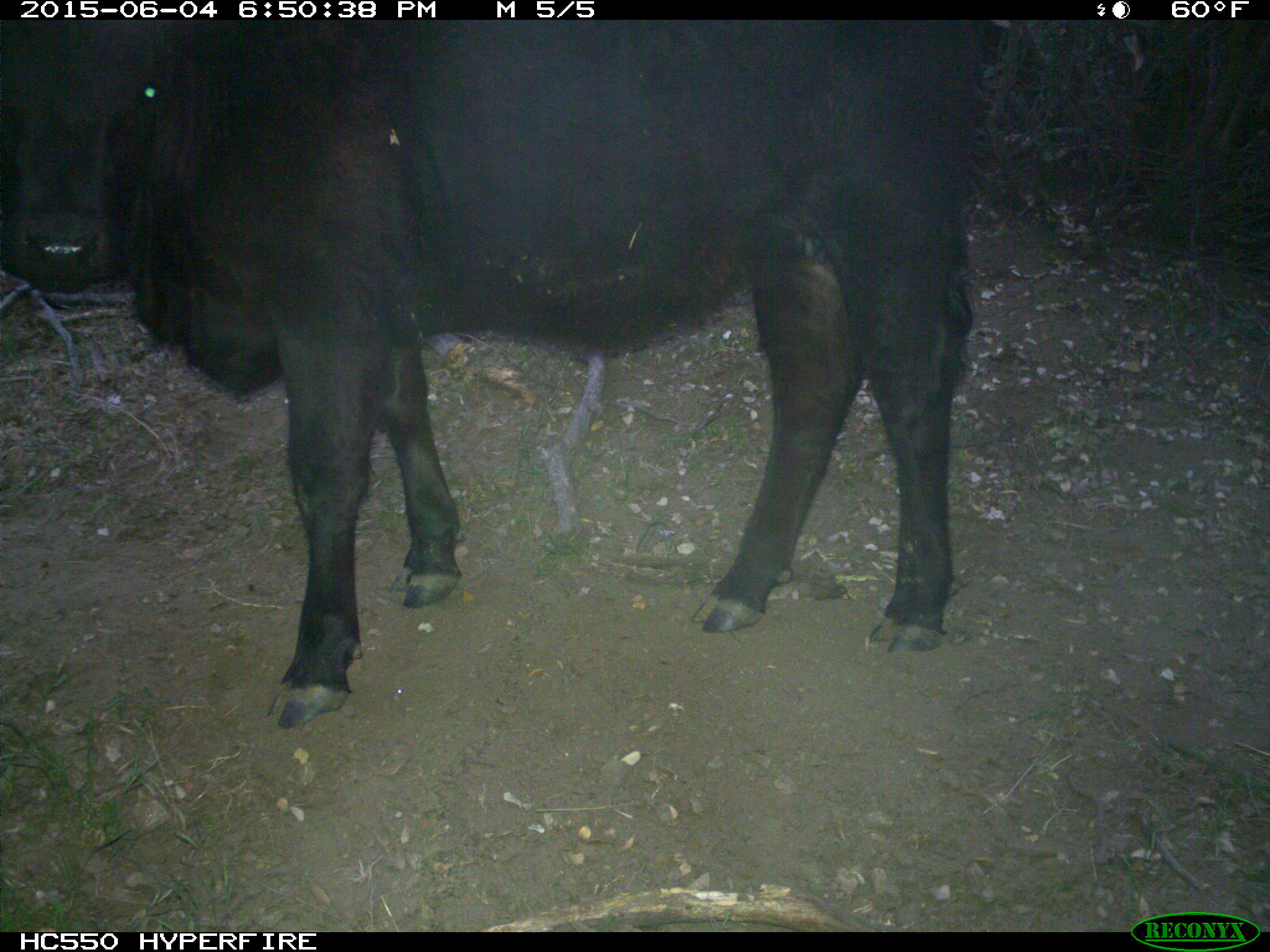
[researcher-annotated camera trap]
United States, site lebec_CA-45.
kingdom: Animalia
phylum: Chordata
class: Mammalia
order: Artiodactyla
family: Bovidae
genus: Bos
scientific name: Bos taurus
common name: domestic cow